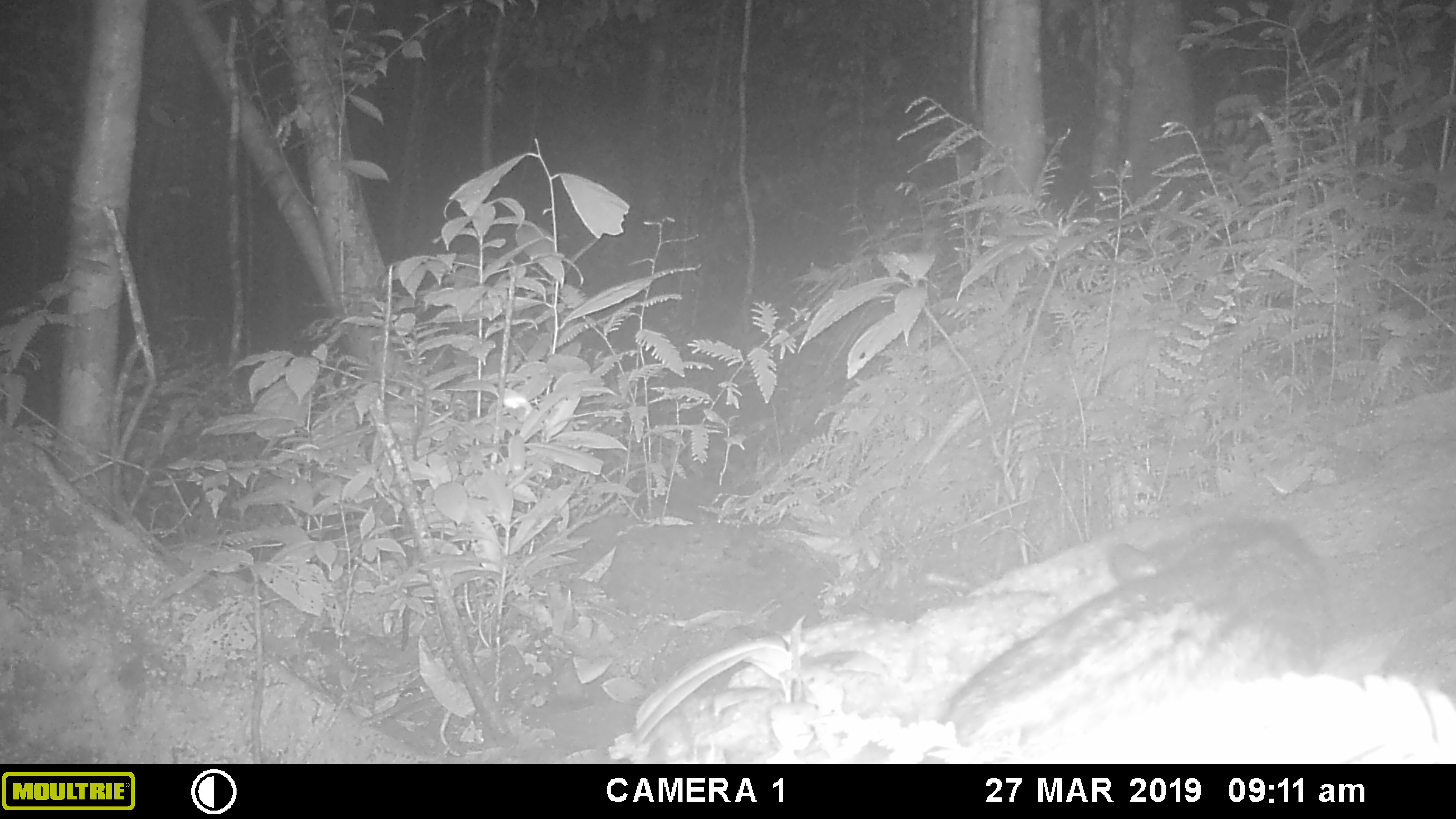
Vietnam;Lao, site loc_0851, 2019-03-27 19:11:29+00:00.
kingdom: Animalia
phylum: Chordata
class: Mammalia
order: Carnivora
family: Viverridae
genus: Paradoxurus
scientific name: Paradoxurus hermaphroditus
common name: common palm civet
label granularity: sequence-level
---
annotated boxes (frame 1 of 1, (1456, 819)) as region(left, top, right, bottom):
common palm civet: region(933, 514, 1329, 748)